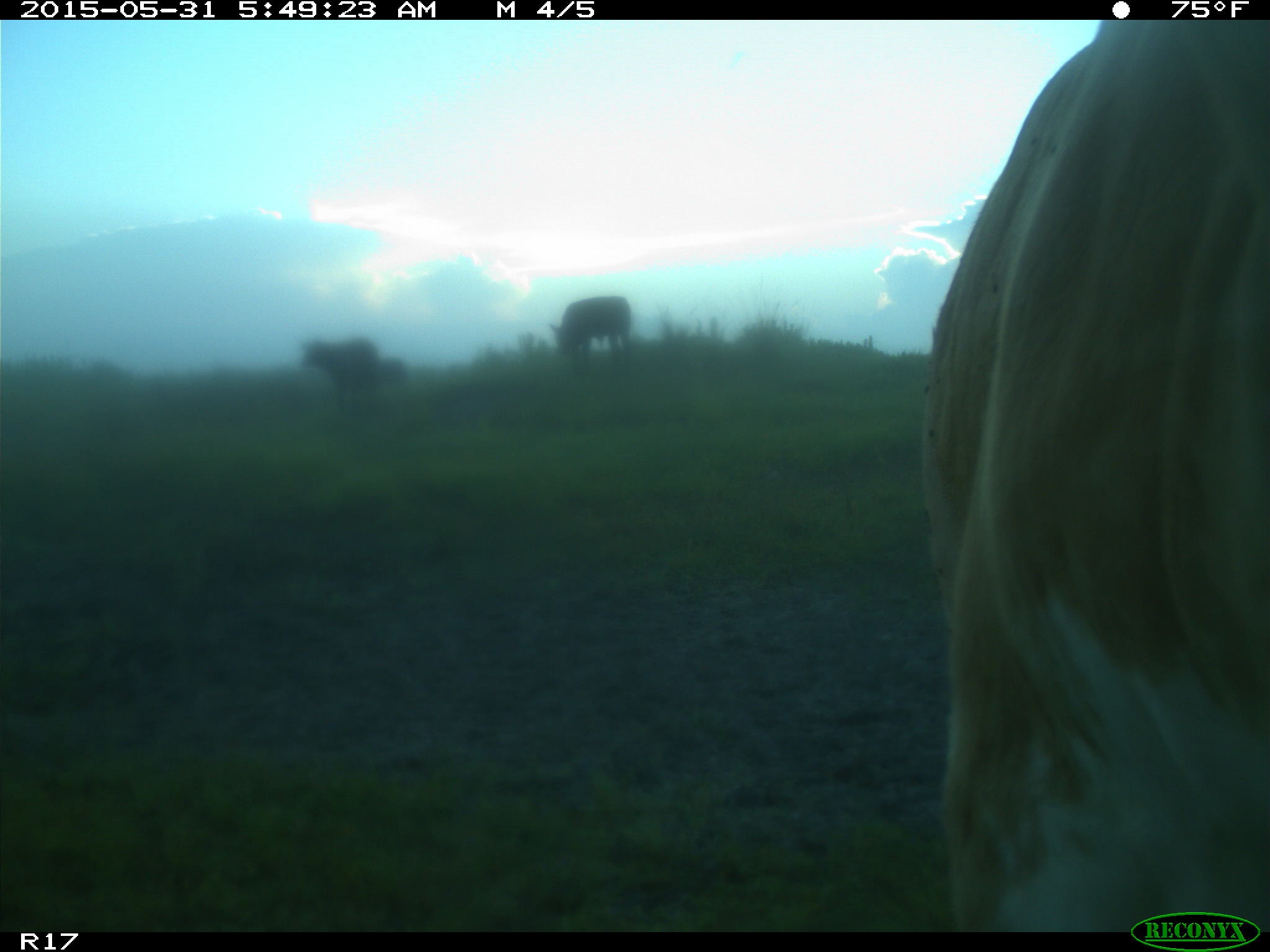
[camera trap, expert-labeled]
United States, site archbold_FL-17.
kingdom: Animalia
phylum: Chordata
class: Mammalia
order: Artiodactyla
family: Bovidae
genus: Bos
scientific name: Bos taurus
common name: domestic cow